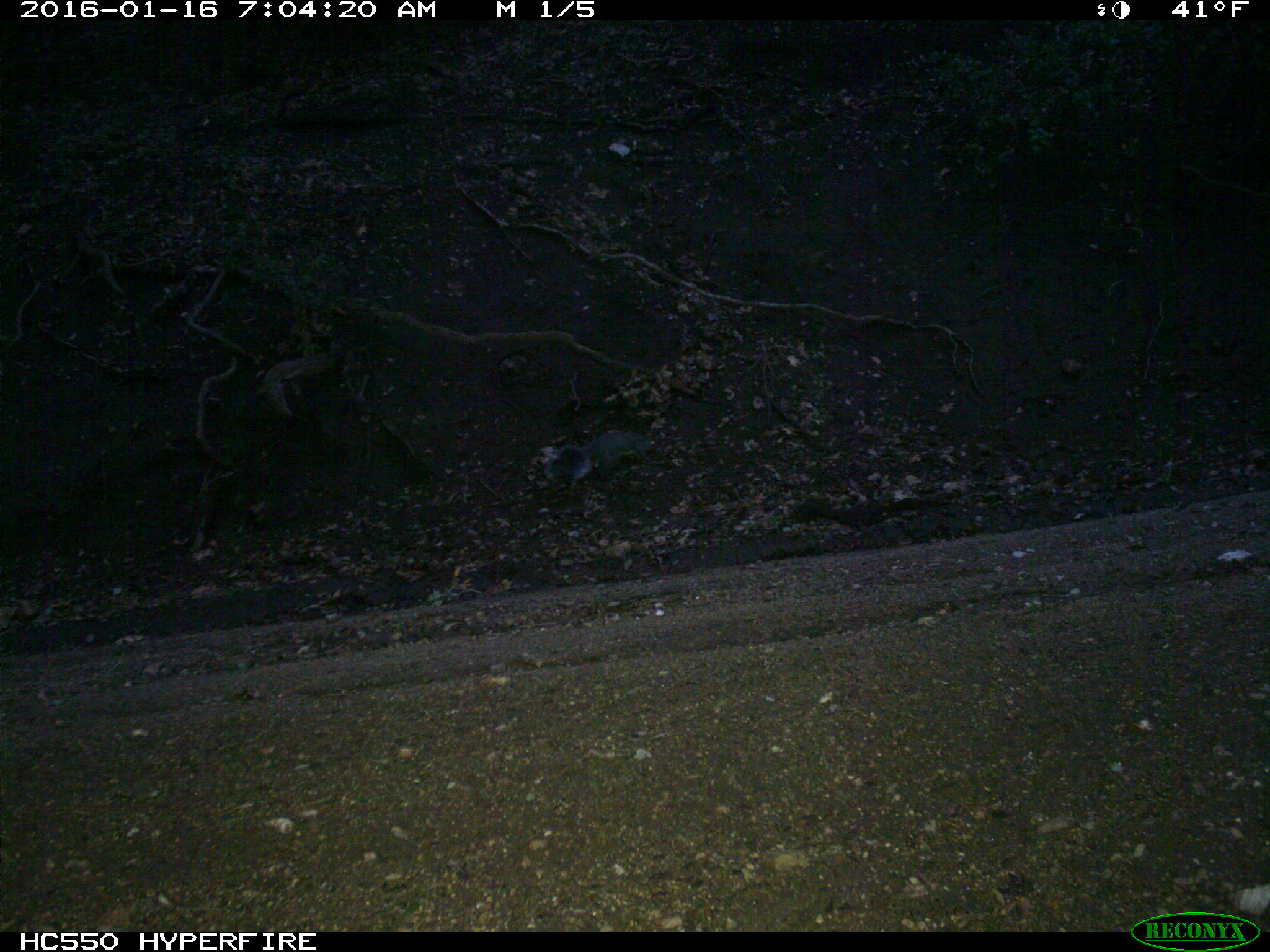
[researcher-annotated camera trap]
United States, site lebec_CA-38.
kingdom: Animalia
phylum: Chordata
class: Mammalia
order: Rodentia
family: Sciuridae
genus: Sciurus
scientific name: Sciurus carolinensis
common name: eastern gray squirrel